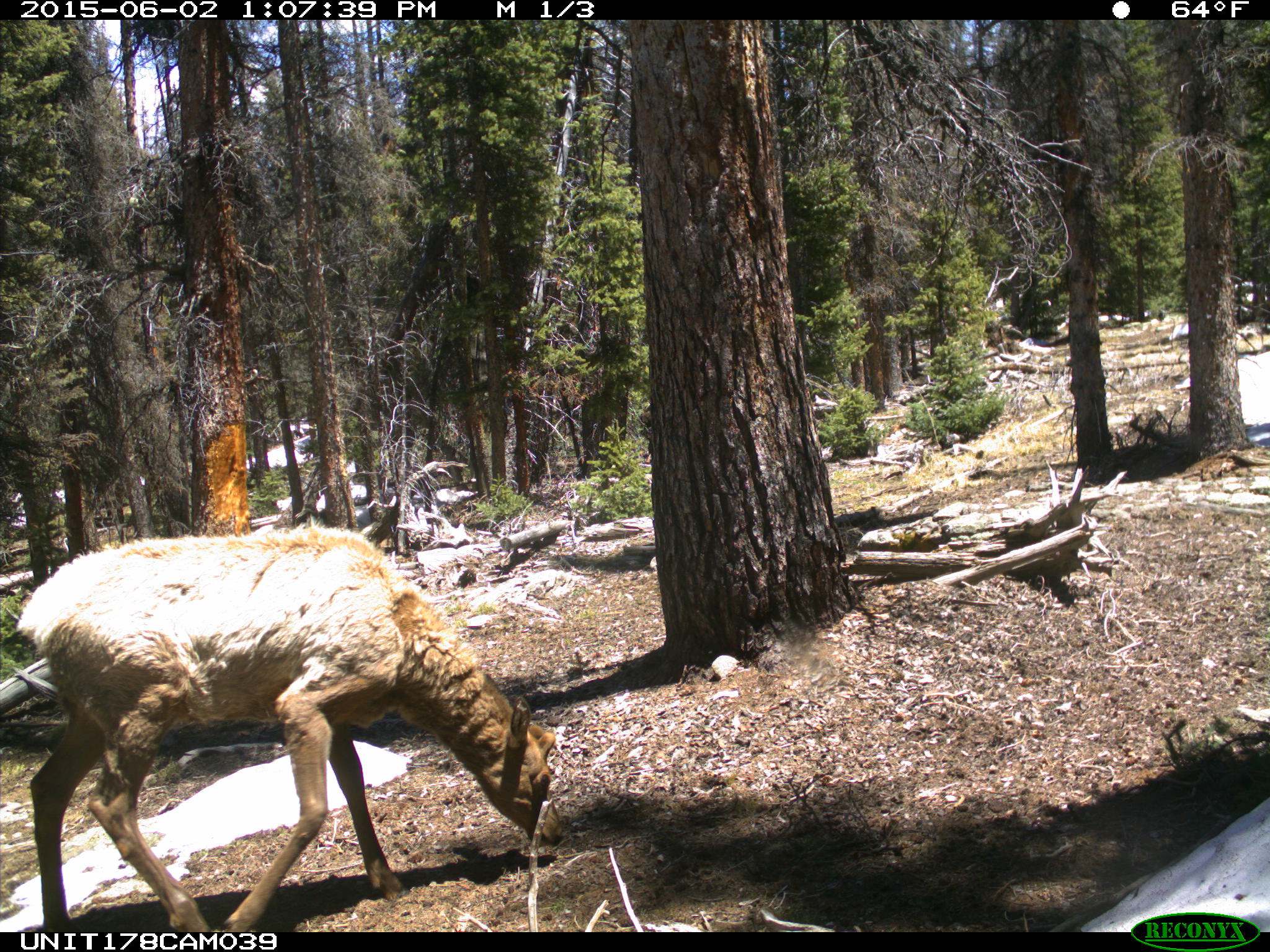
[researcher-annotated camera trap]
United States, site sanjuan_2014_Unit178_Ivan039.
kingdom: Animalia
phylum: Chordata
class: Mammalia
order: Artiodactyla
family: Cervidae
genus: Cervus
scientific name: Cervus elaphus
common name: red deer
Cervus elaphus (red deer).